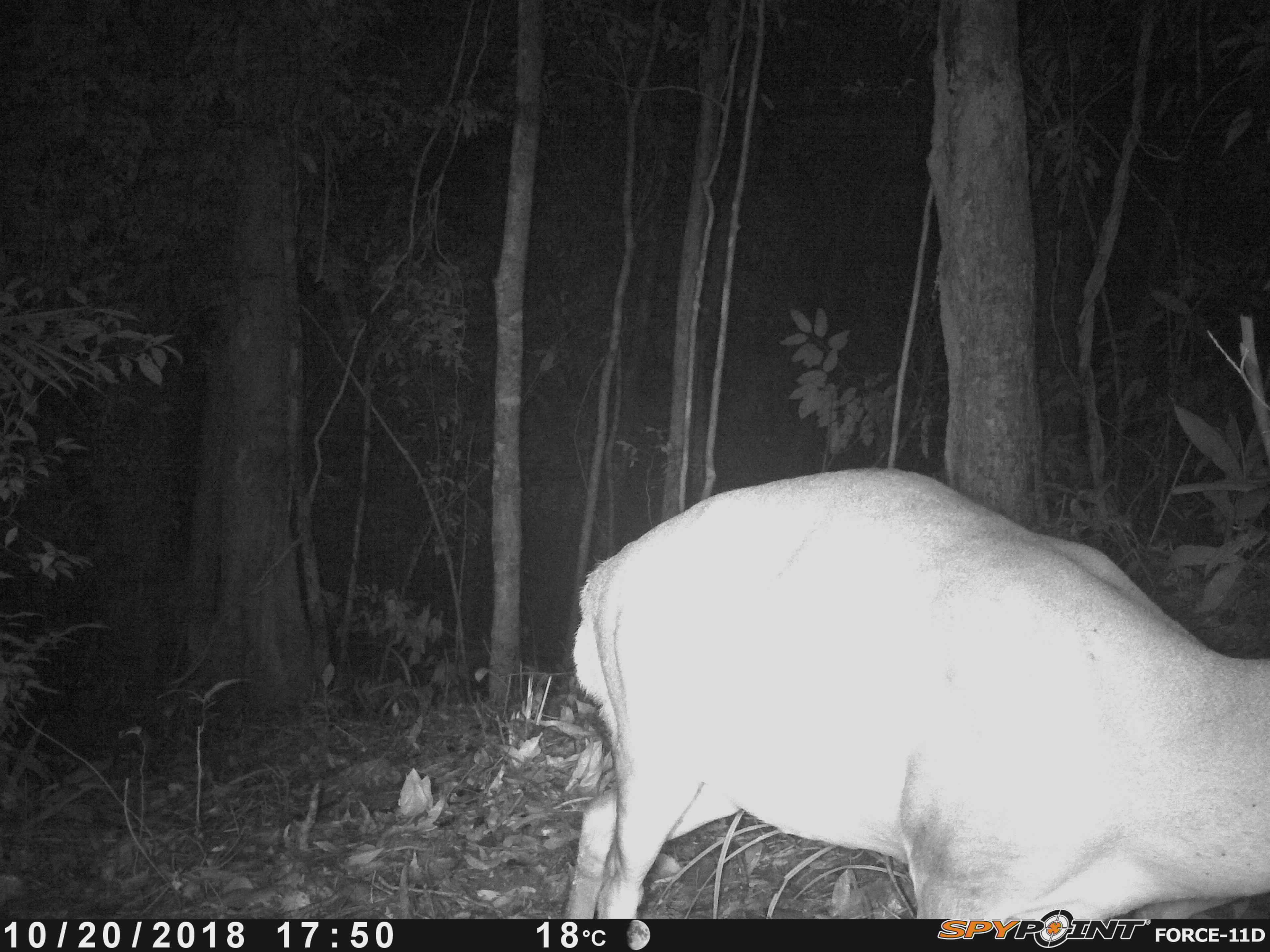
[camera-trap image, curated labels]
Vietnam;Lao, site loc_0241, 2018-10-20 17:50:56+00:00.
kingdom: Animalia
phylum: Chordata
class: Mammalia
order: Artiodactyla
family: Cervidae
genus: Muntiacus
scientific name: Muntiacus vuquangensis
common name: large-antlered muntjac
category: large antlered muntjac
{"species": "large antlered muntjac (large-antlered muntjac) (Muntiacus vuquangensis)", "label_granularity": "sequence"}